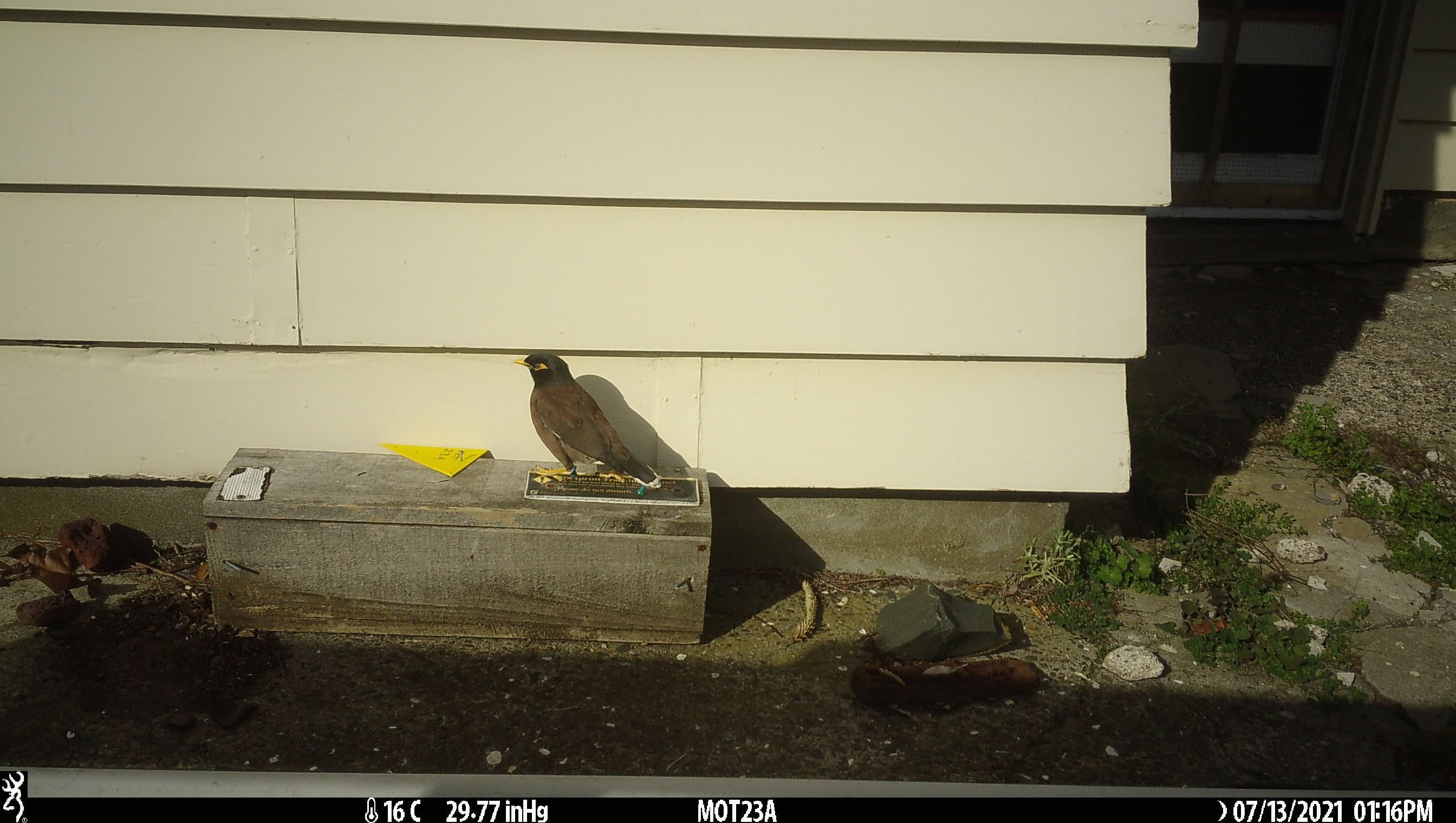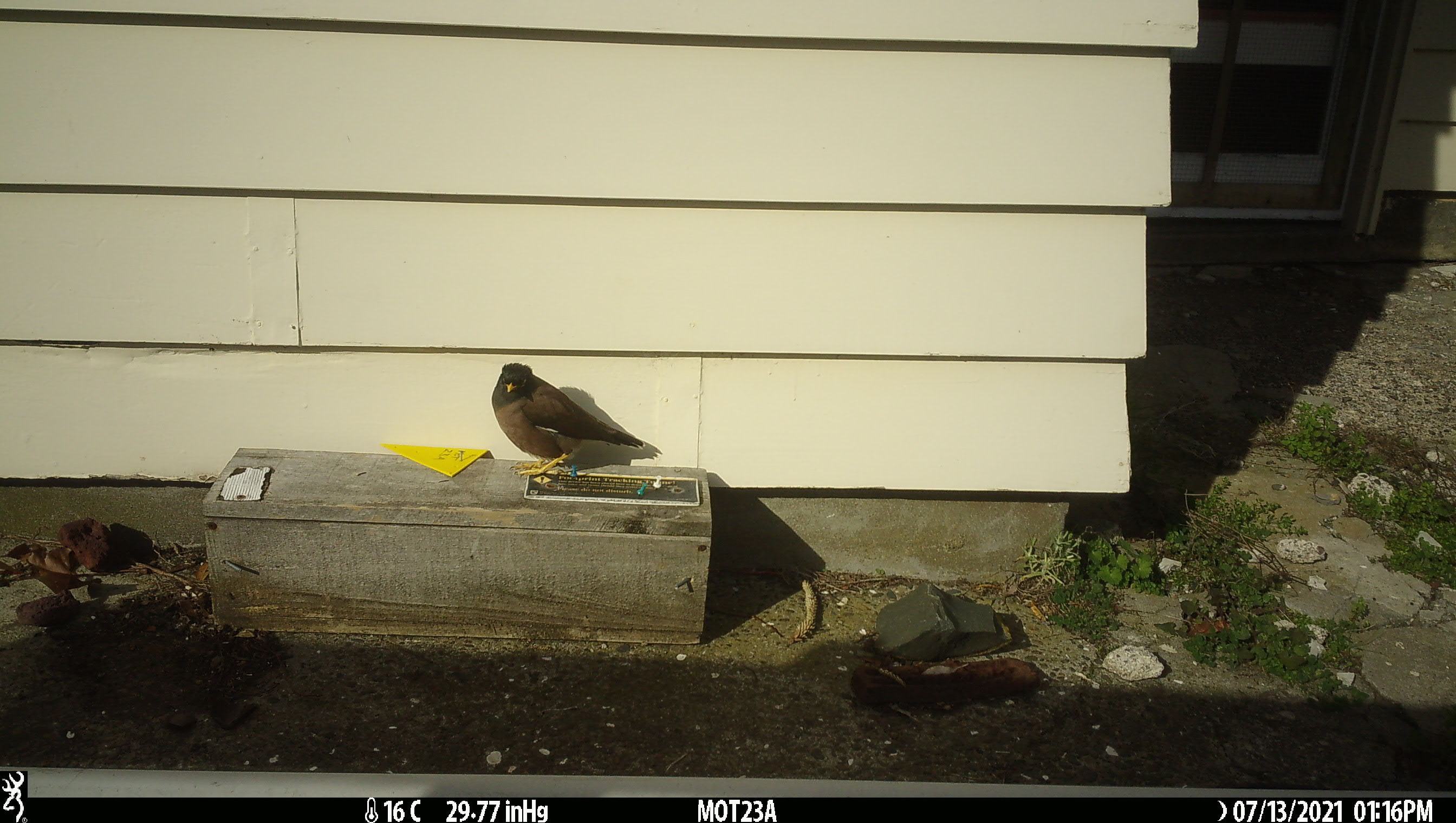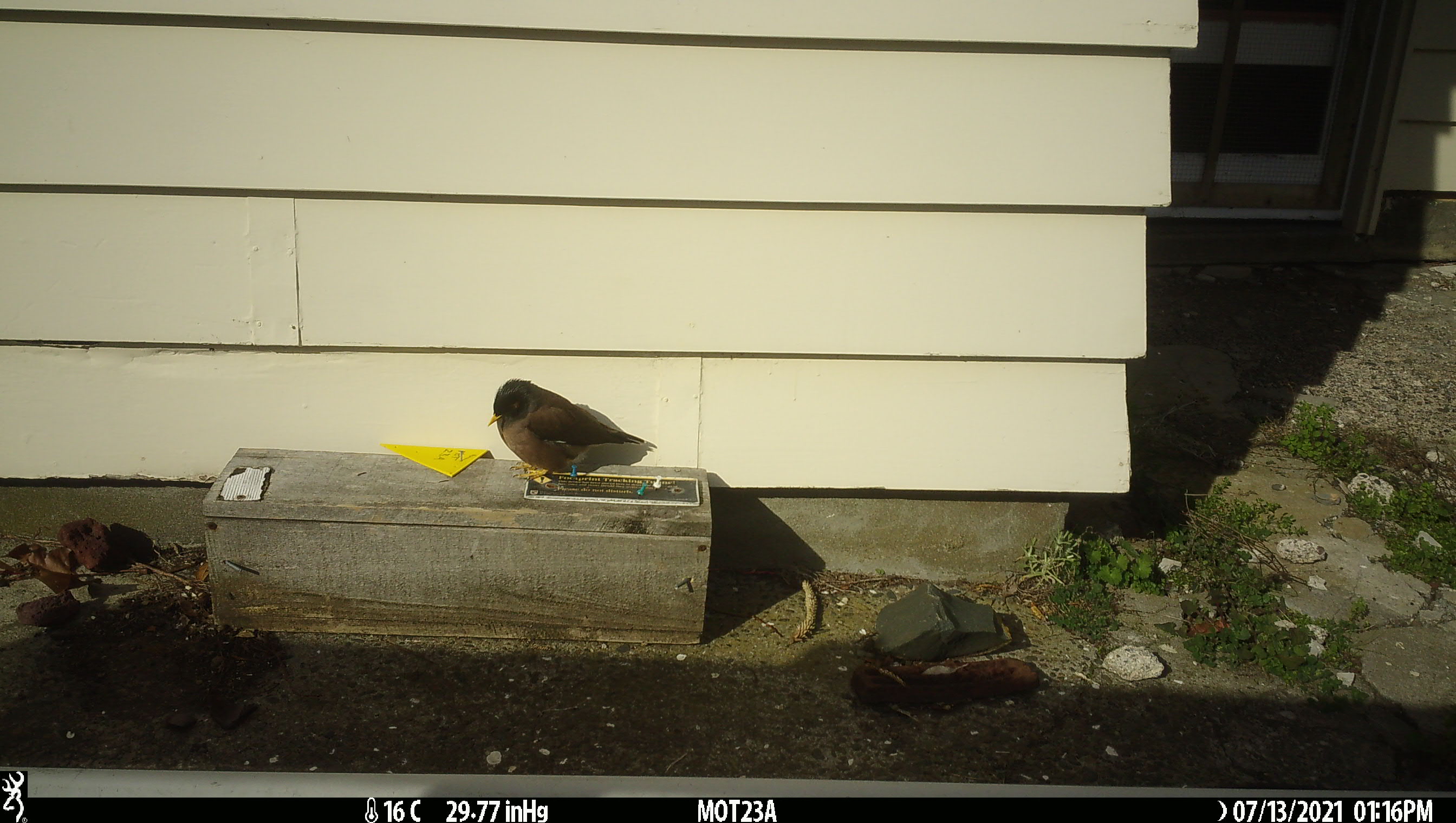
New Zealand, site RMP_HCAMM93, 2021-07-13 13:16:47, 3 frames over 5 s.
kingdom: Animalia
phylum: Chordata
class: Aves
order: Passeriformes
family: Sturnidae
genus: Acridotheres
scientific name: Acridotheres tristis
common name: common myna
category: myna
Myna (common myna) (Acridotheres tristis).